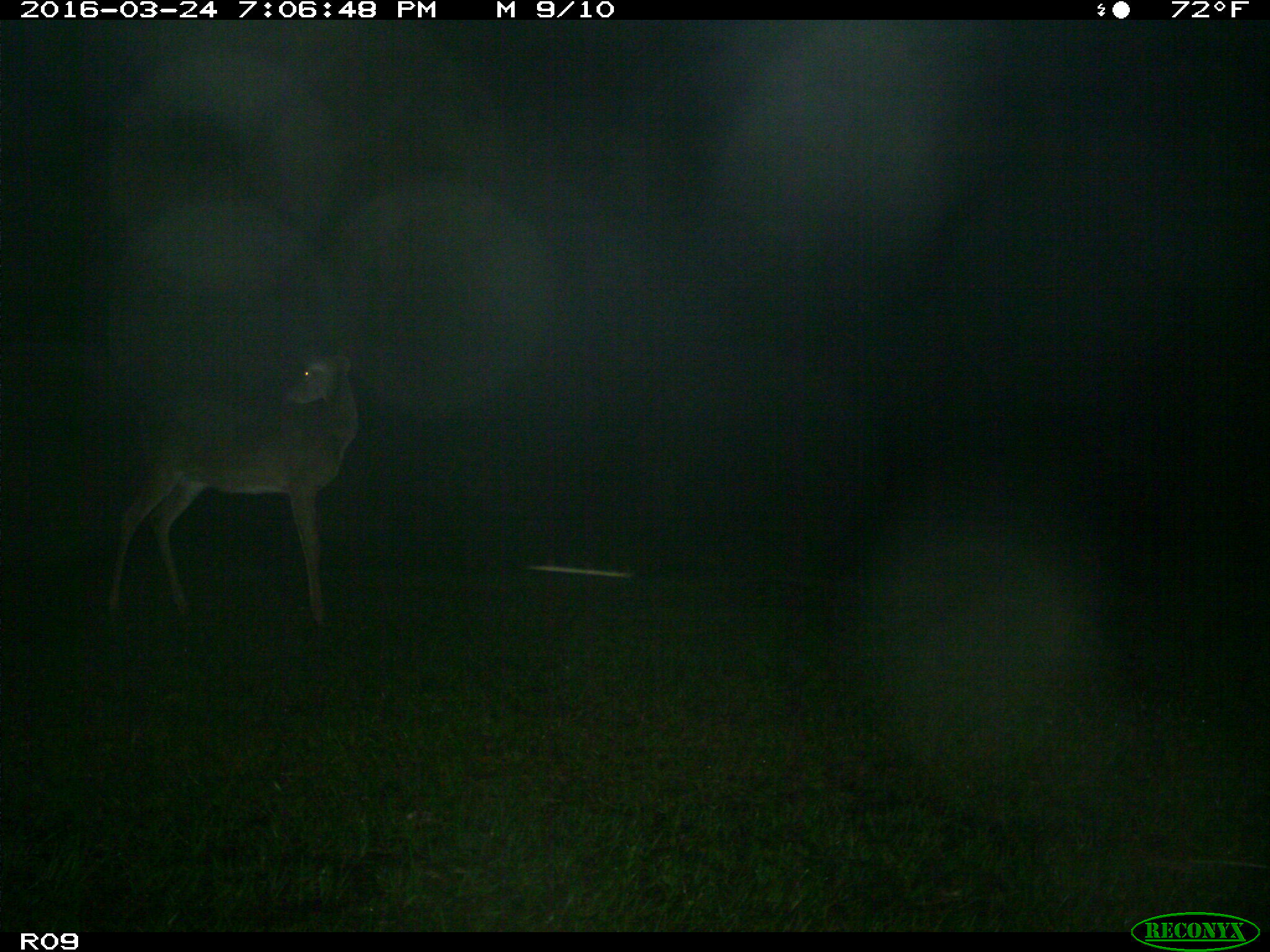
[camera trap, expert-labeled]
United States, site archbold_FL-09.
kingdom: Animalia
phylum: Chordata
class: Mammalia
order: Artiodactyla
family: Cervidae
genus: Odocoileus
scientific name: Odocoileus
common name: deer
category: unidentified deer